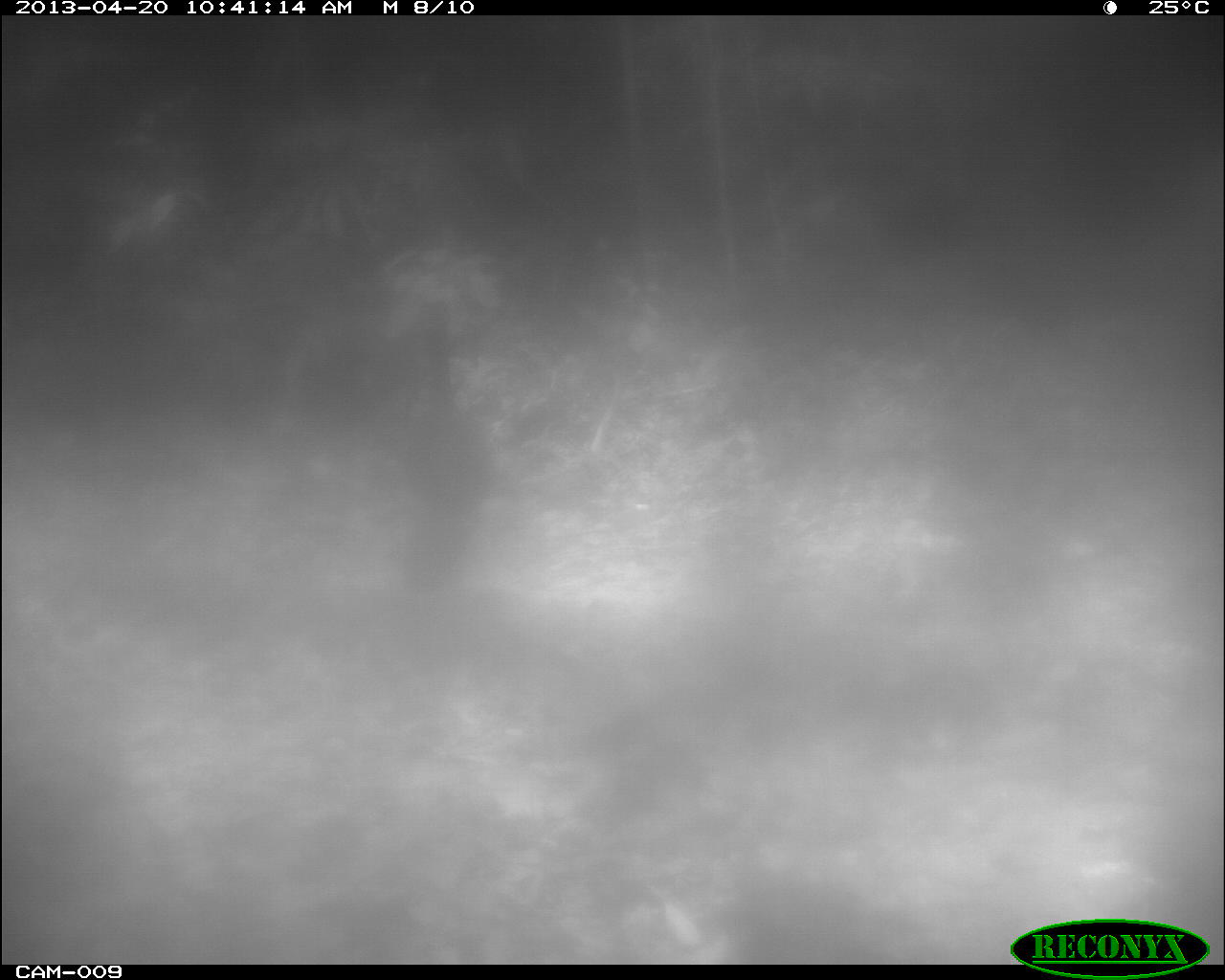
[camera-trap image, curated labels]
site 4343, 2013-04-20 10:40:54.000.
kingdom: Animalia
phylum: Chordata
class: Aves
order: Galliformes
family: Cracidae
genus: Crax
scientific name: Crax rubra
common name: great curassow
Crax rubra (great curassow), count 2.